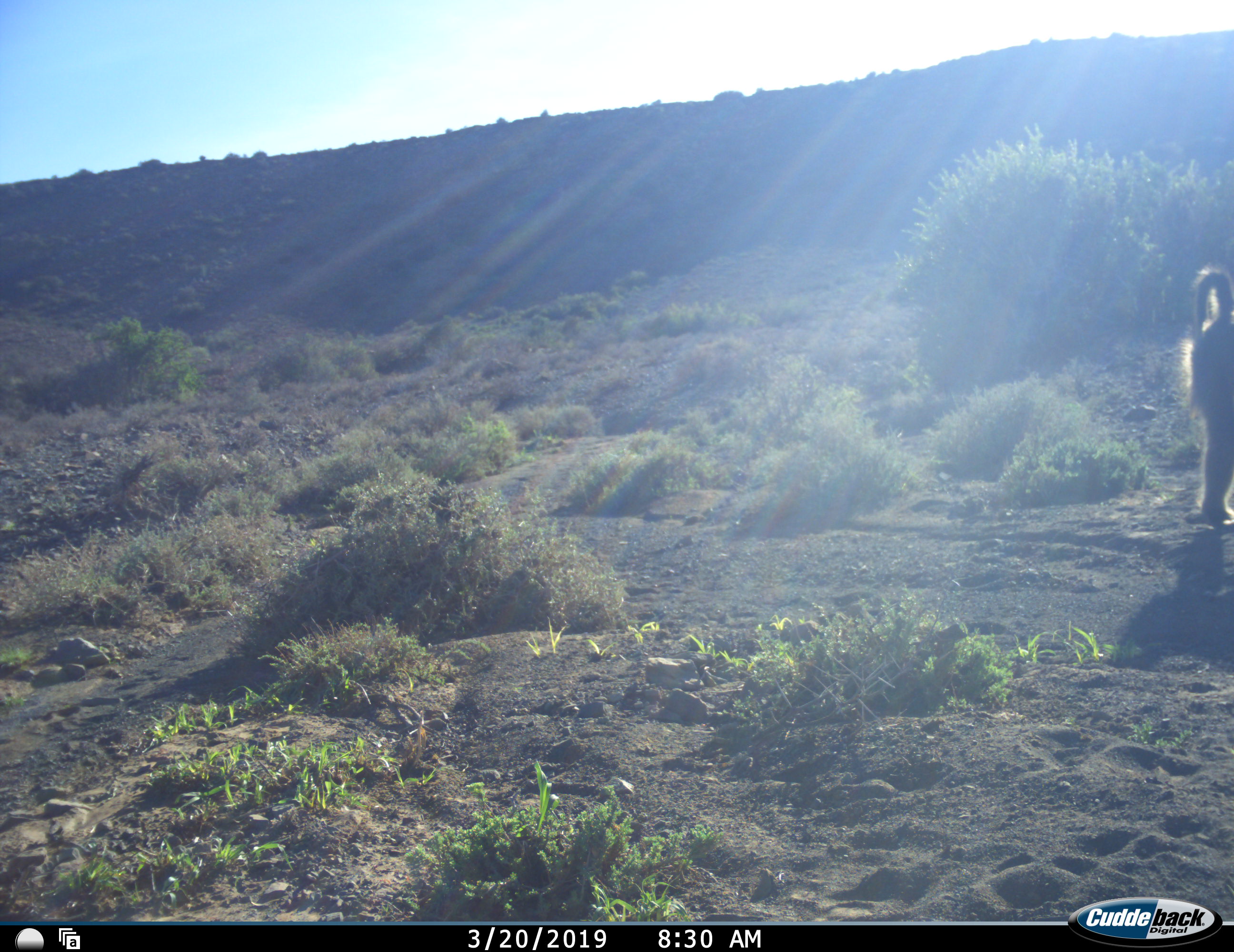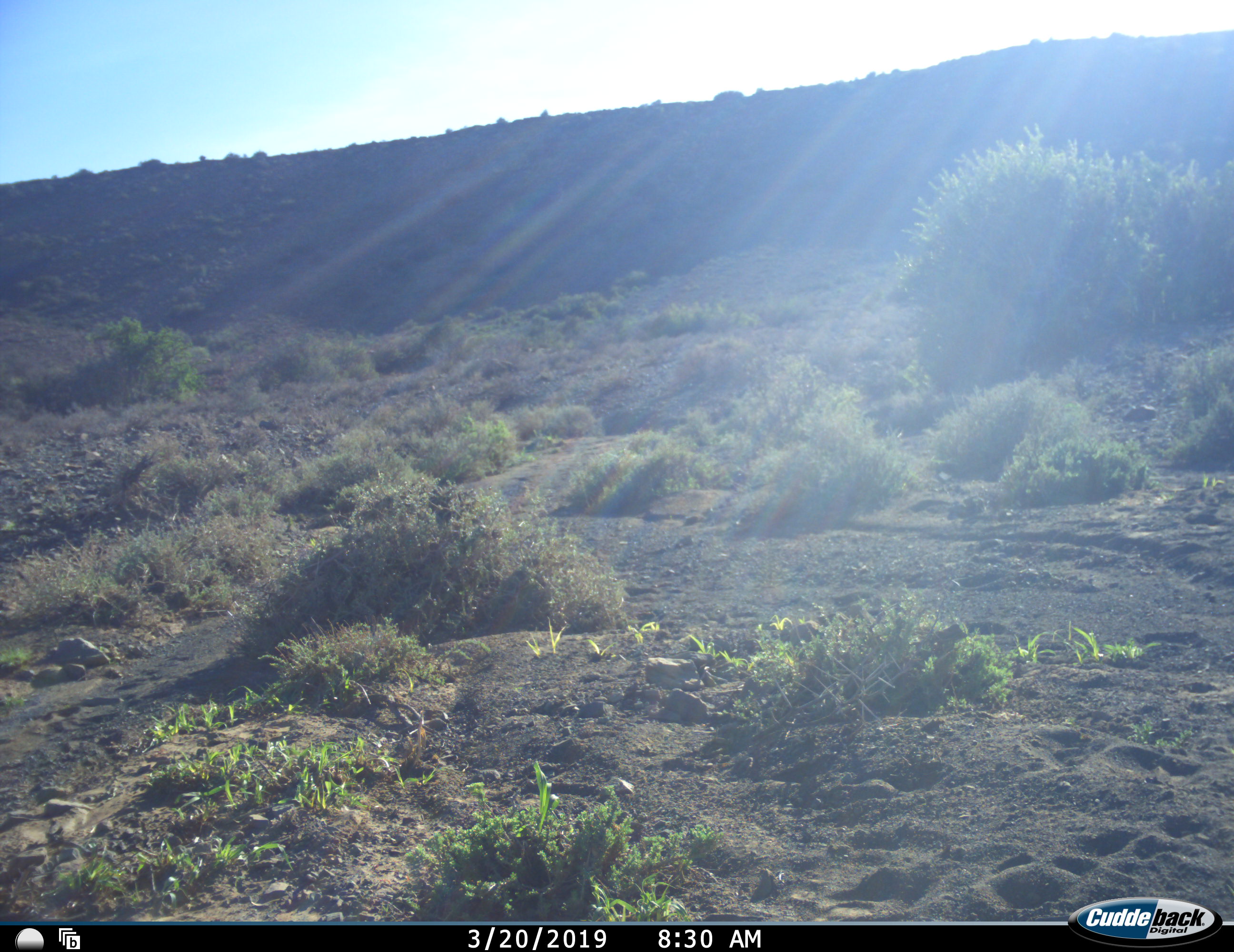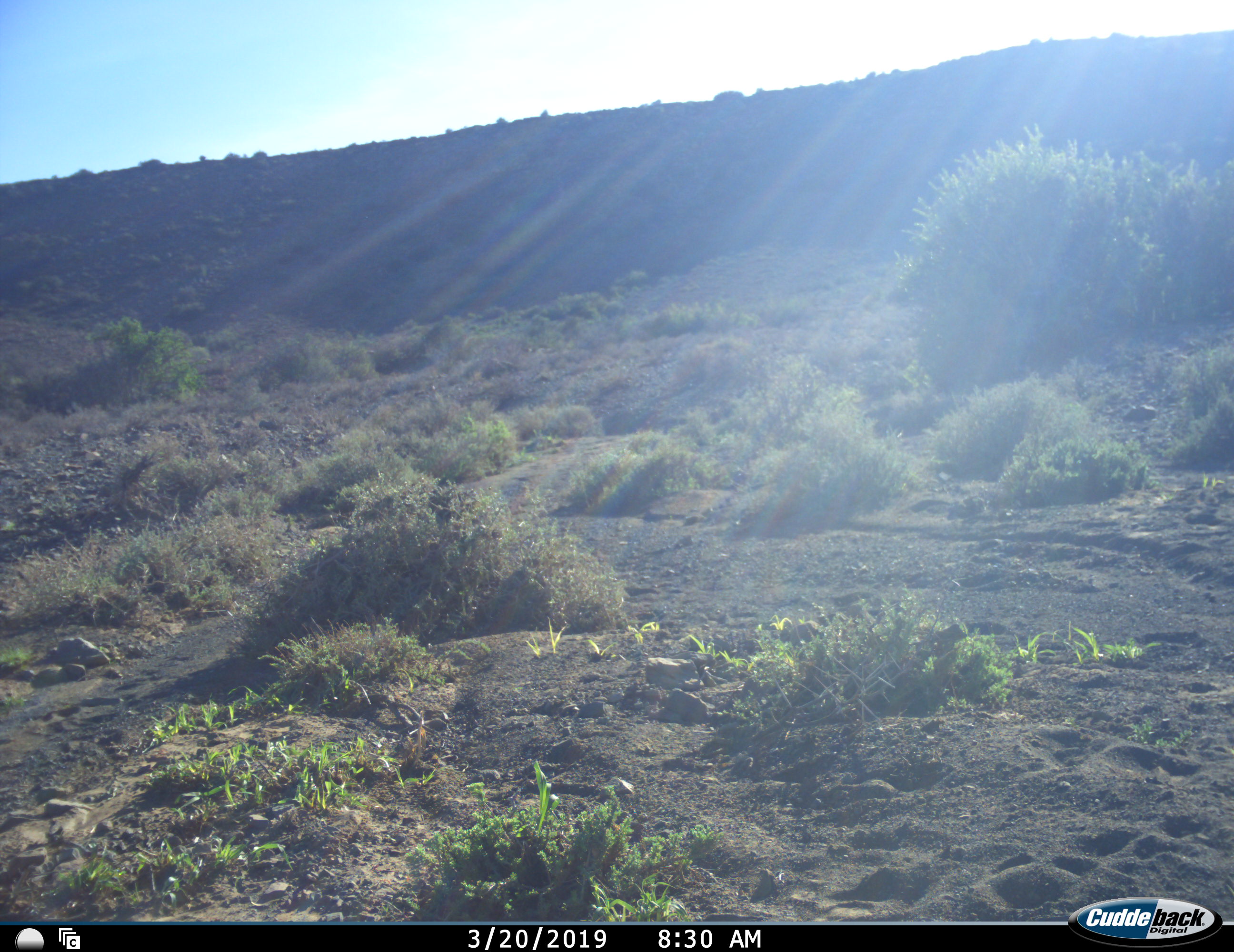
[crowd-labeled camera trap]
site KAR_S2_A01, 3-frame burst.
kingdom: Animalia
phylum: Chordata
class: Mammalia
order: Primates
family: Cercopithecidae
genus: Papio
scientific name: Papio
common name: baboon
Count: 1.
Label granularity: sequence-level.